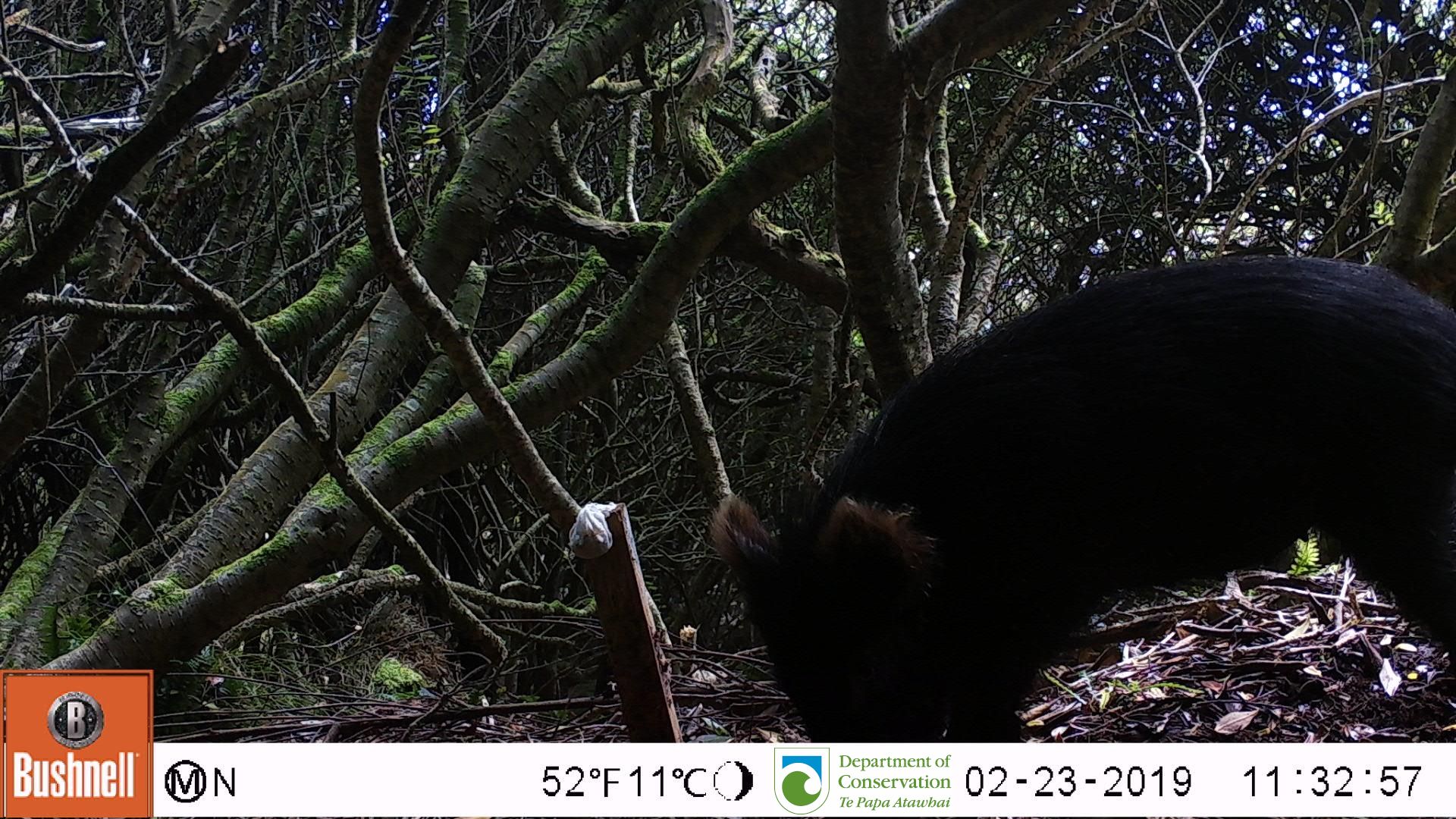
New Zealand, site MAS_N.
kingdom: Animalia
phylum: Chordata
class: Mammalia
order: Artiodactyla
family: Suidae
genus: Sus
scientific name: Sus scrofa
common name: pig